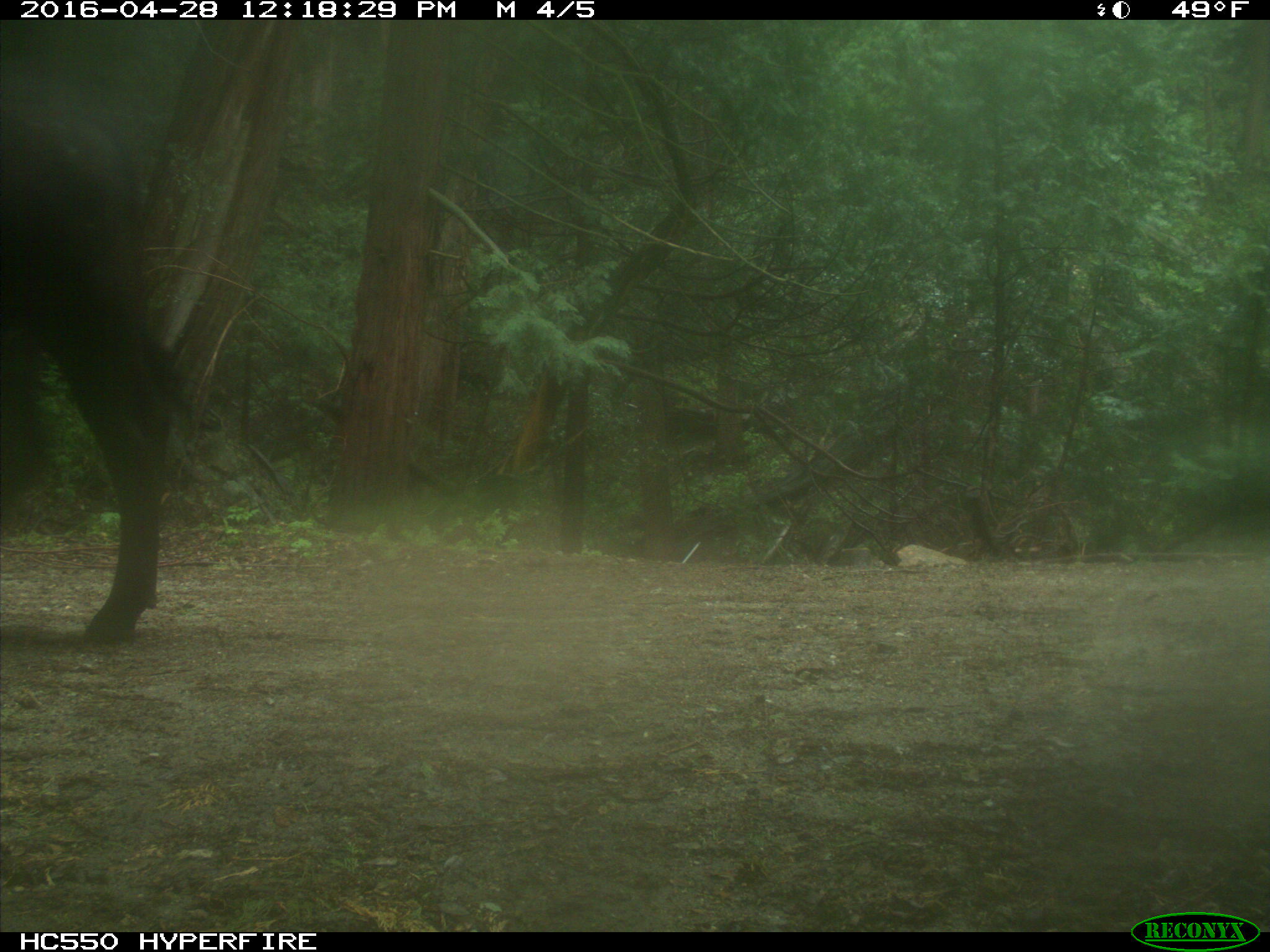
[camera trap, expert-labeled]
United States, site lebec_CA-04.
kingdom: Animalia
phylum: Chordata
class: Mammalia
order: Artiodactyla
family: Bovidae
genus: Bos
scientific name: Bos taurus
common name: domestic cow